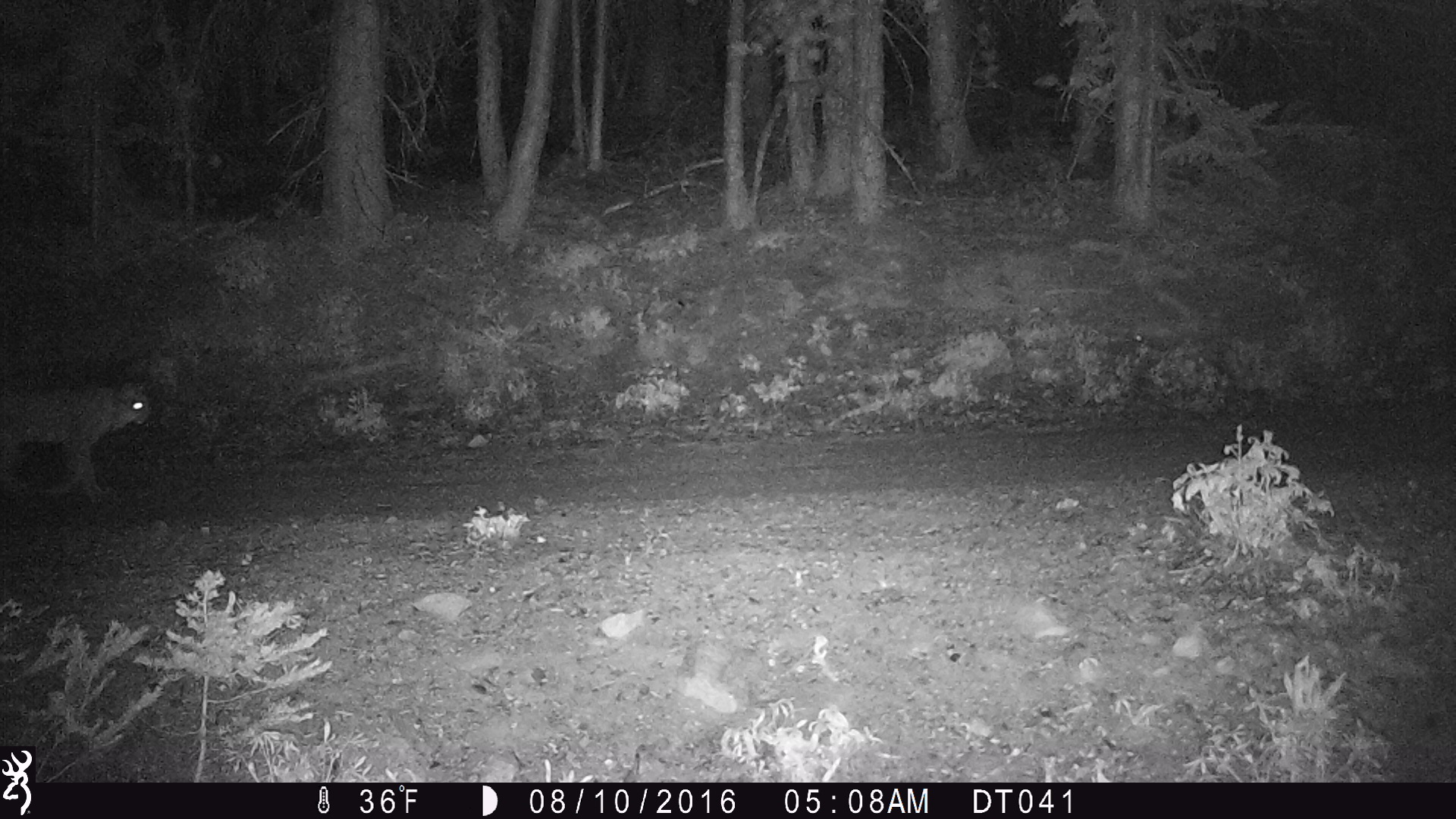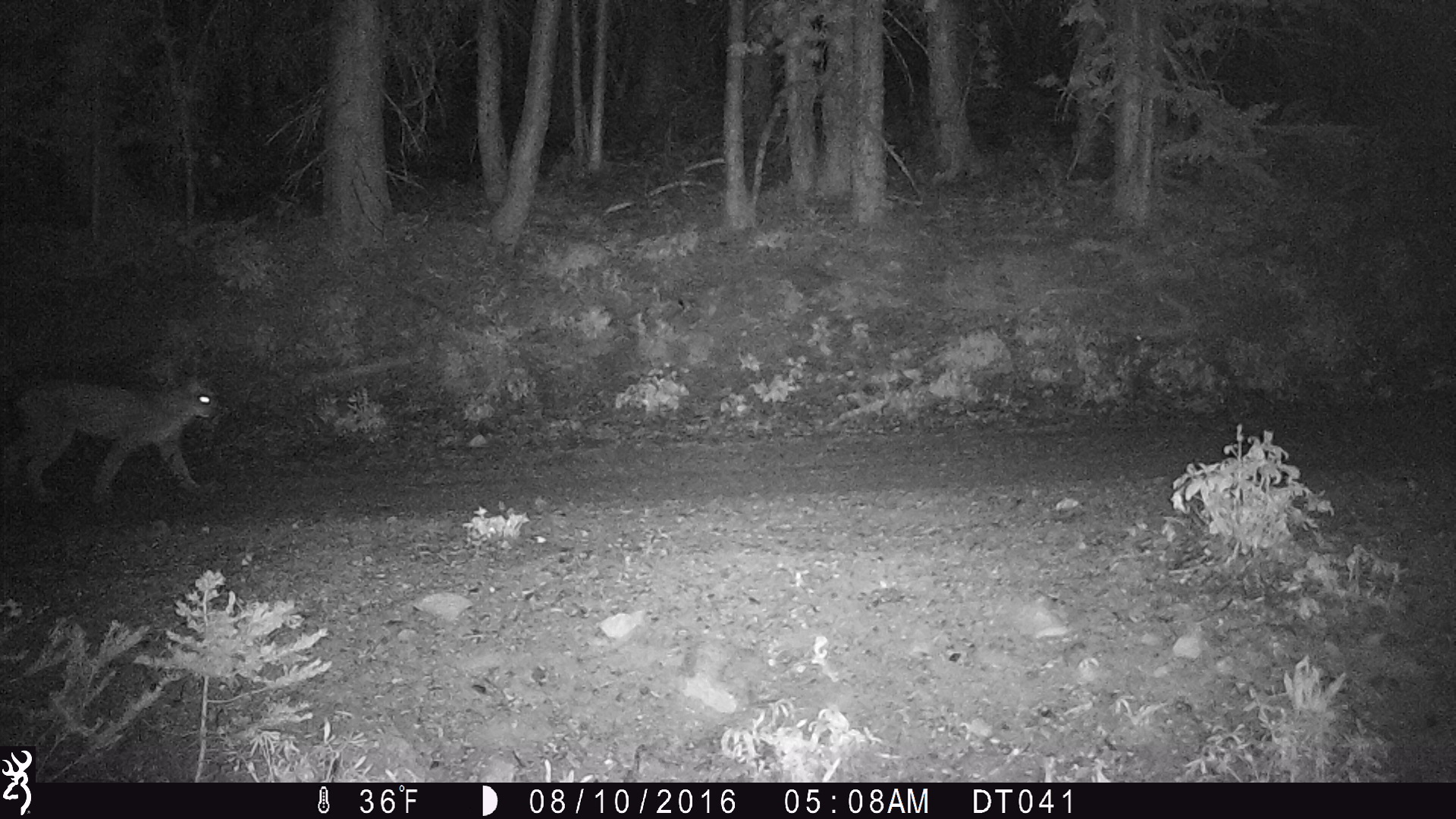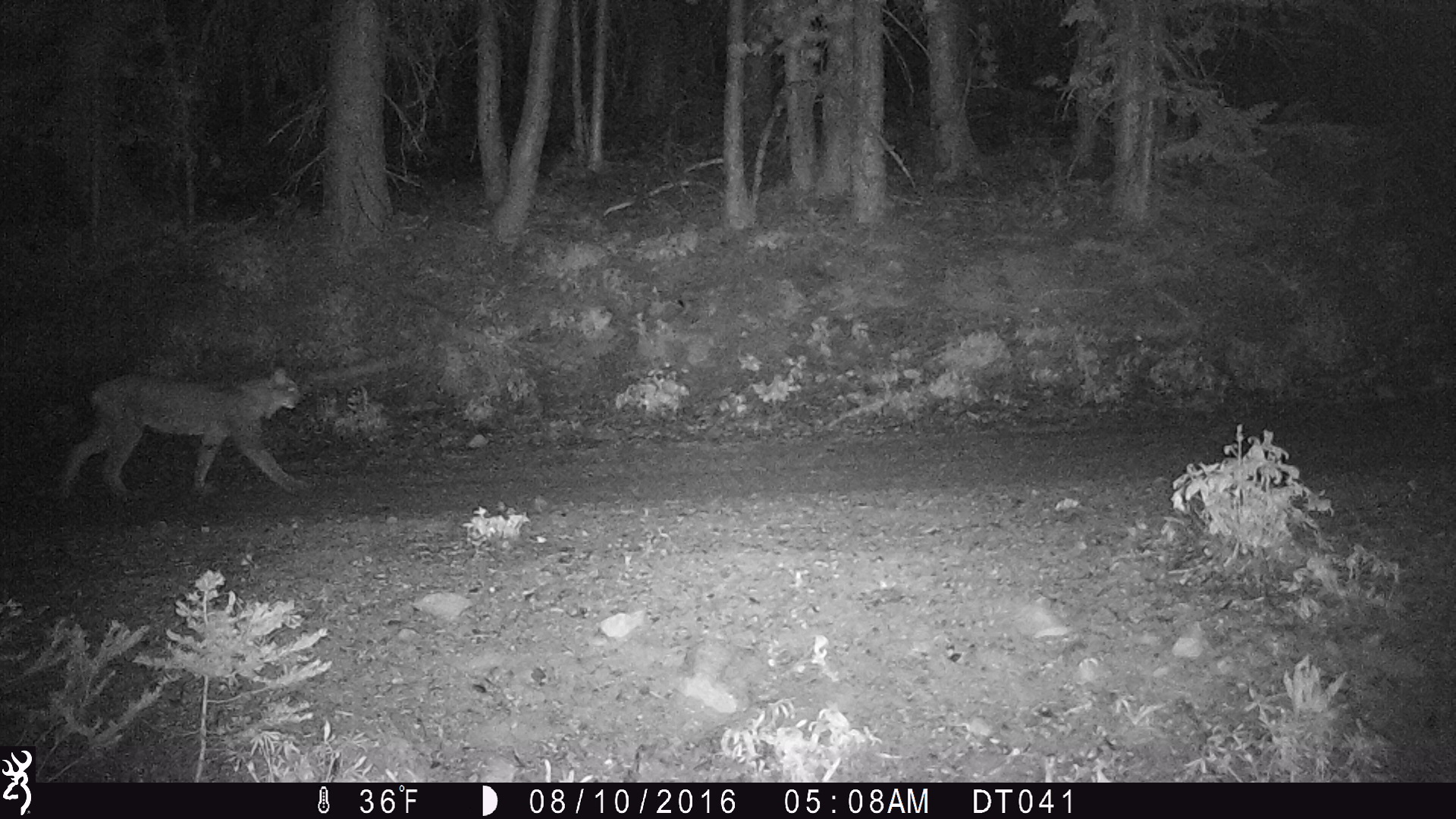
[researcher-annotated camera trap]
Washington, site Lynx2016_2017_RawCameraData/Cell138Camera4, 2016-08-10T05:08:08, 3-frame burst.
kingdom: Animalia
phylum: Chordata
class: Mammalia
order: Carnivora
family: Felidae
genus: Lynx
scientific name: Lynx canadensis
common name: canada lynx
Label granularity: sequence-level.